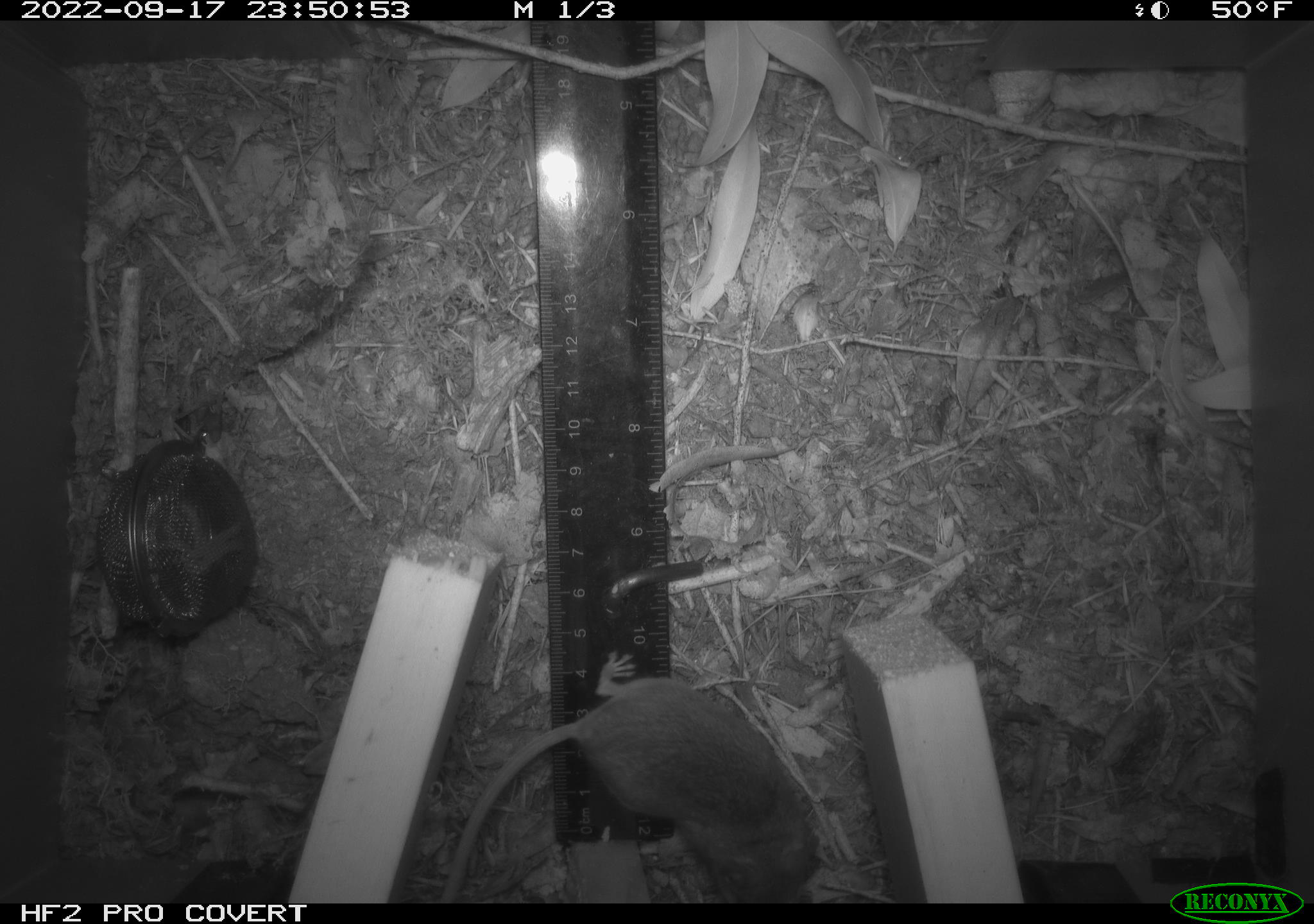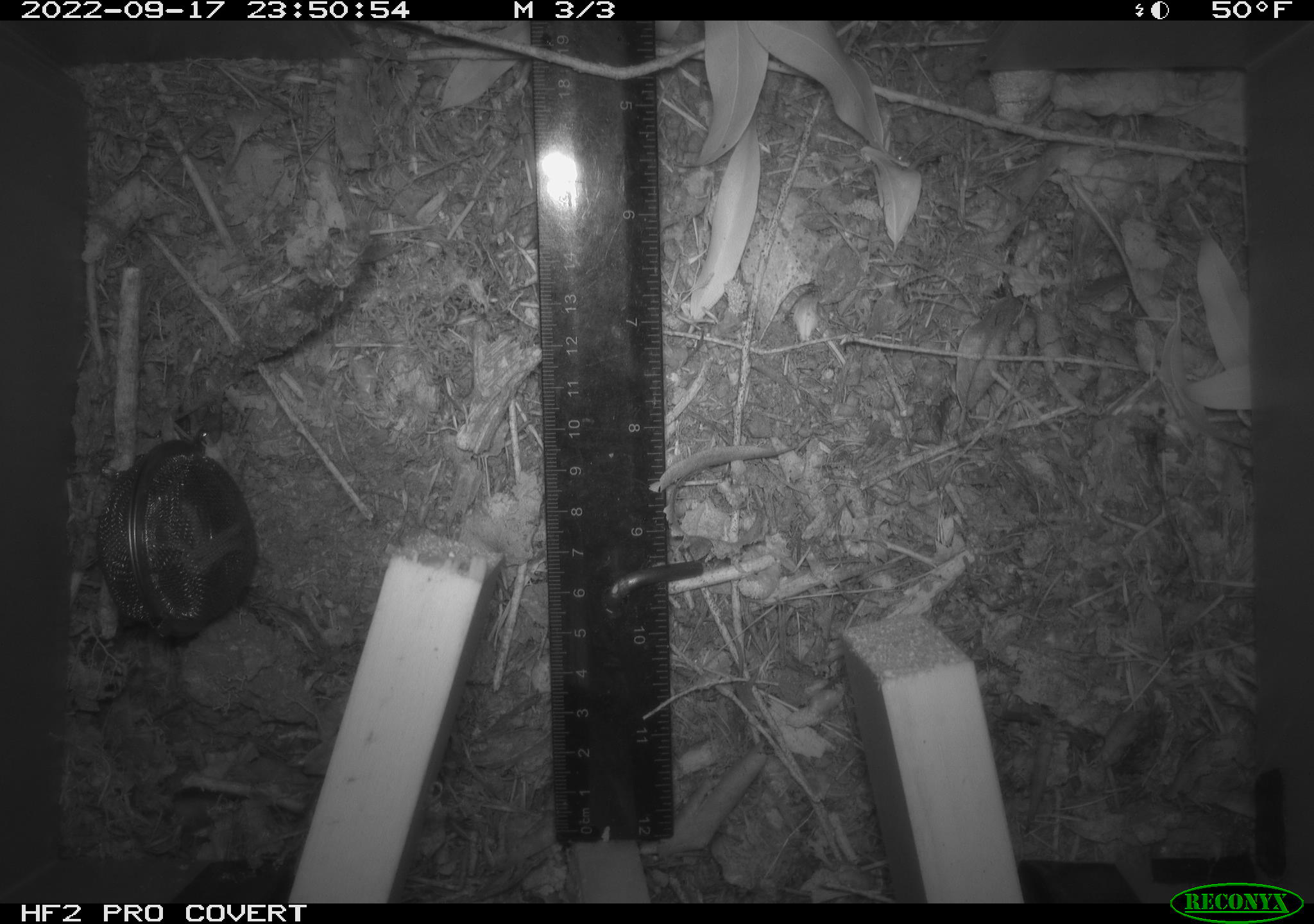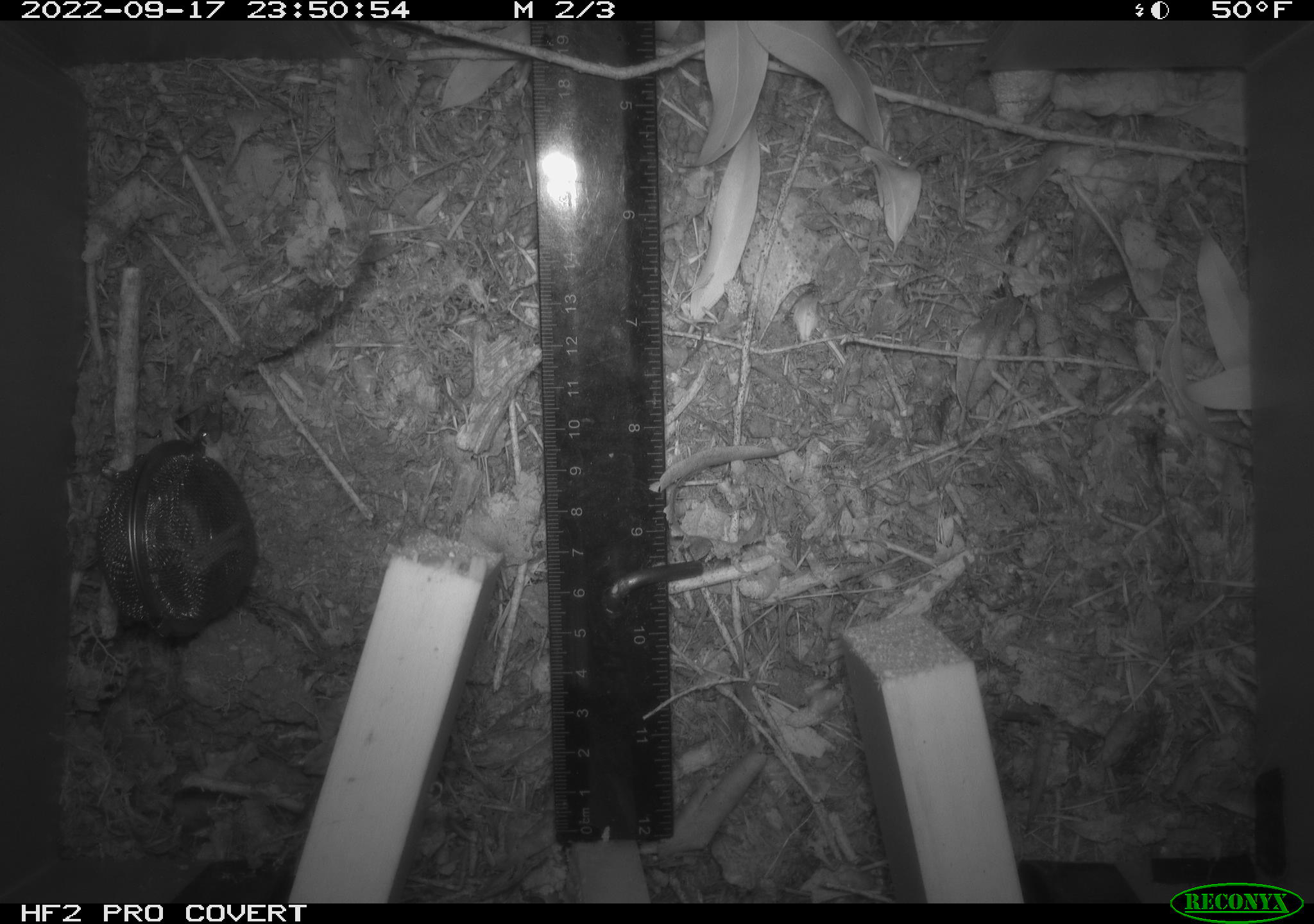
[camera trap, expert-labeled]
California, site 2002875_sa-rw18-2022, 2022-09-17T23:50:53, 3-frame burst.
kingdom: Animalia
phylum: Chordata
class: Mammalia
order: Rodentia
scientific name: Rodentia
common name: mouse species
Mouse species (Rodentia).